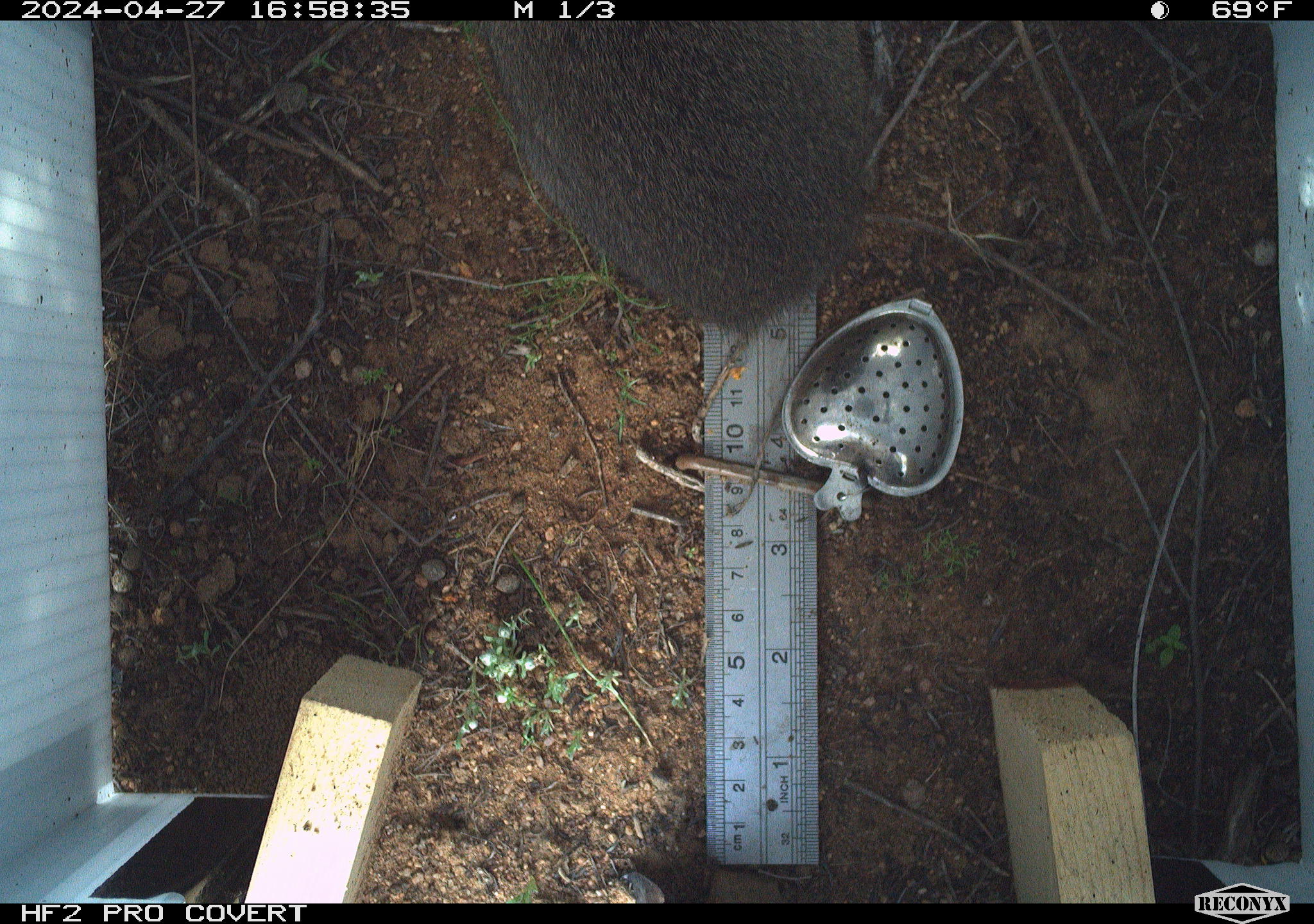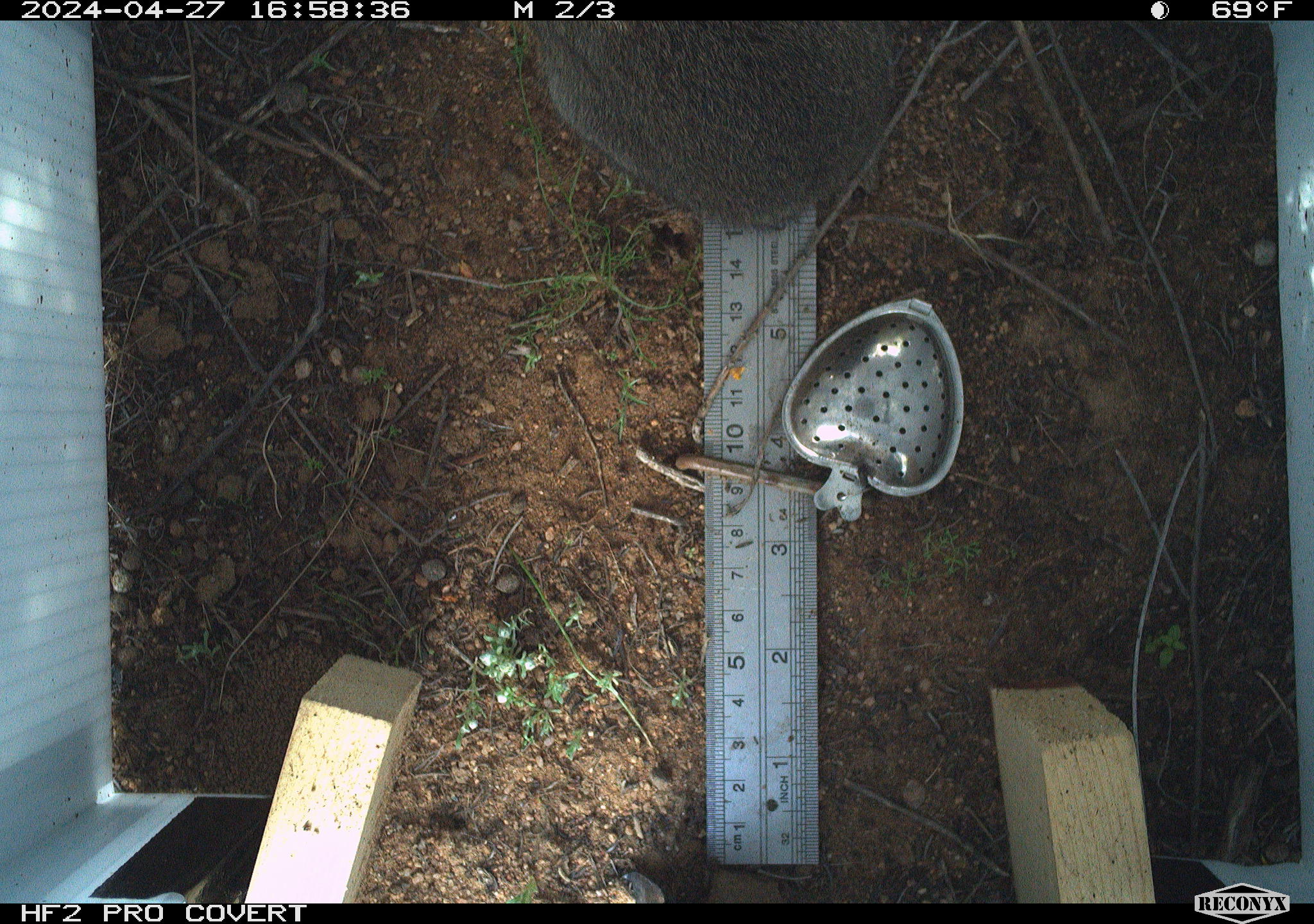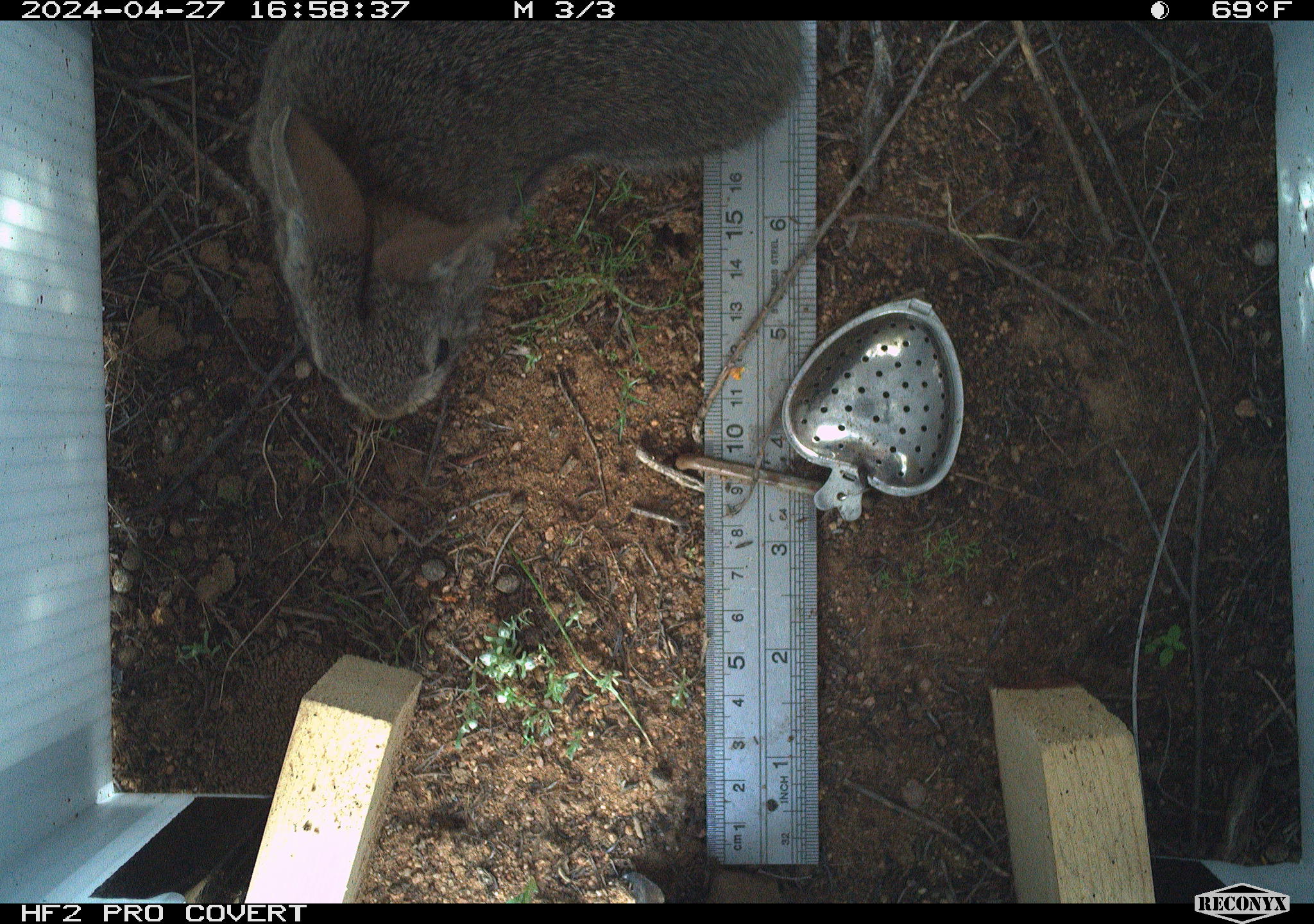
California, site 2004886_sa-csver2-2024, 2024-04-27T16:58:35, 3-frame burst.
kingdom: Animalia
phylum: Chordata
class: Mammalia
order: Lagomorpha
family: Leporidae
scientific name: Leporidae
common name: rabbit or hare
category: rabbit and hare family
Rabbit and hare family (rabbit or hare) (Leporidae).